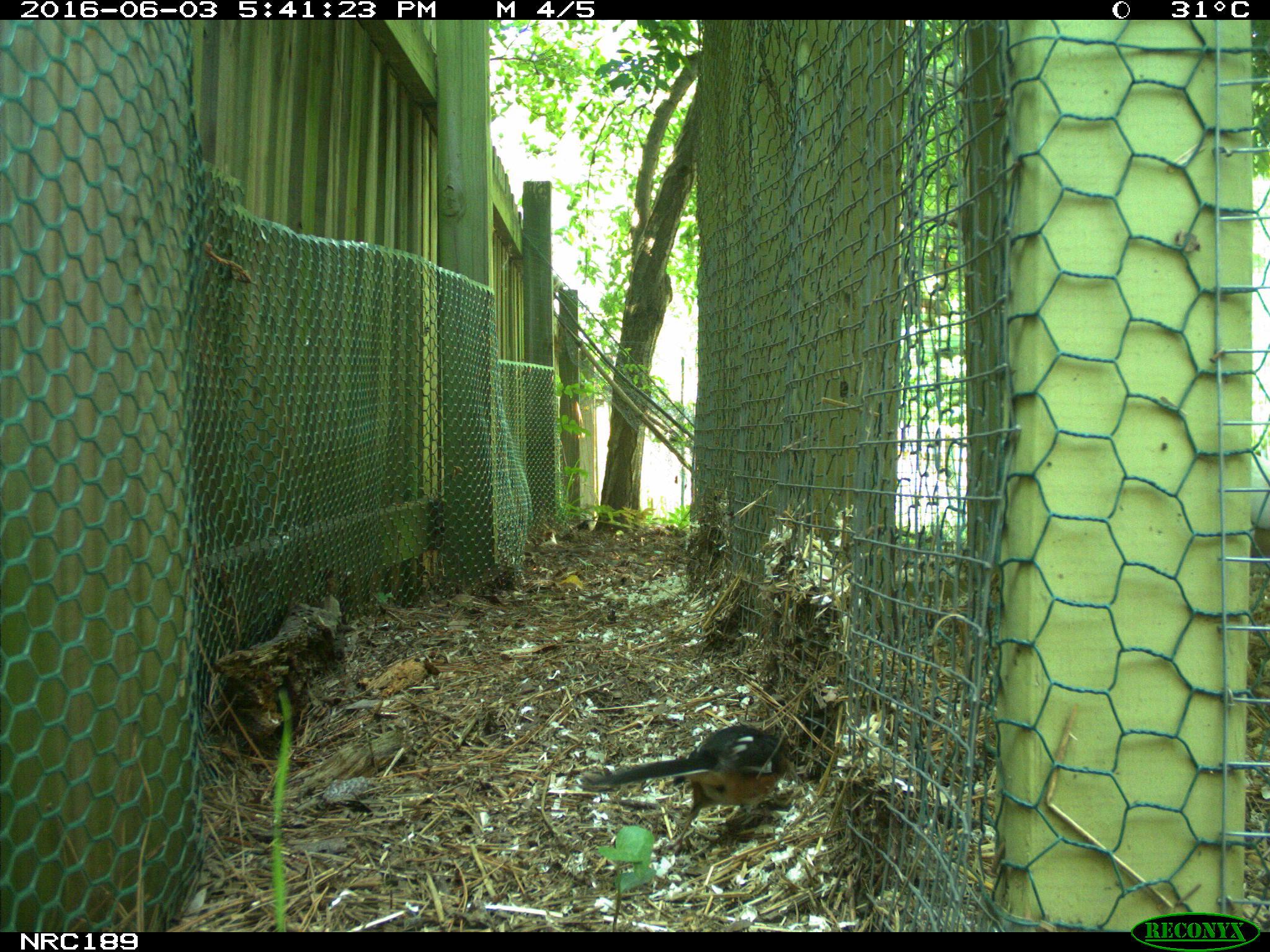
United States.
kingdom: Animalia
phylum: Chordata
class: Aves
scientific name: Aves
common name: bird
Bird (Aves).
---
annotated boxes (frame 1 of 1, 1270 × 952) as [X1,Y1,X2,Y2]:
Bird: [581,713,812,838]